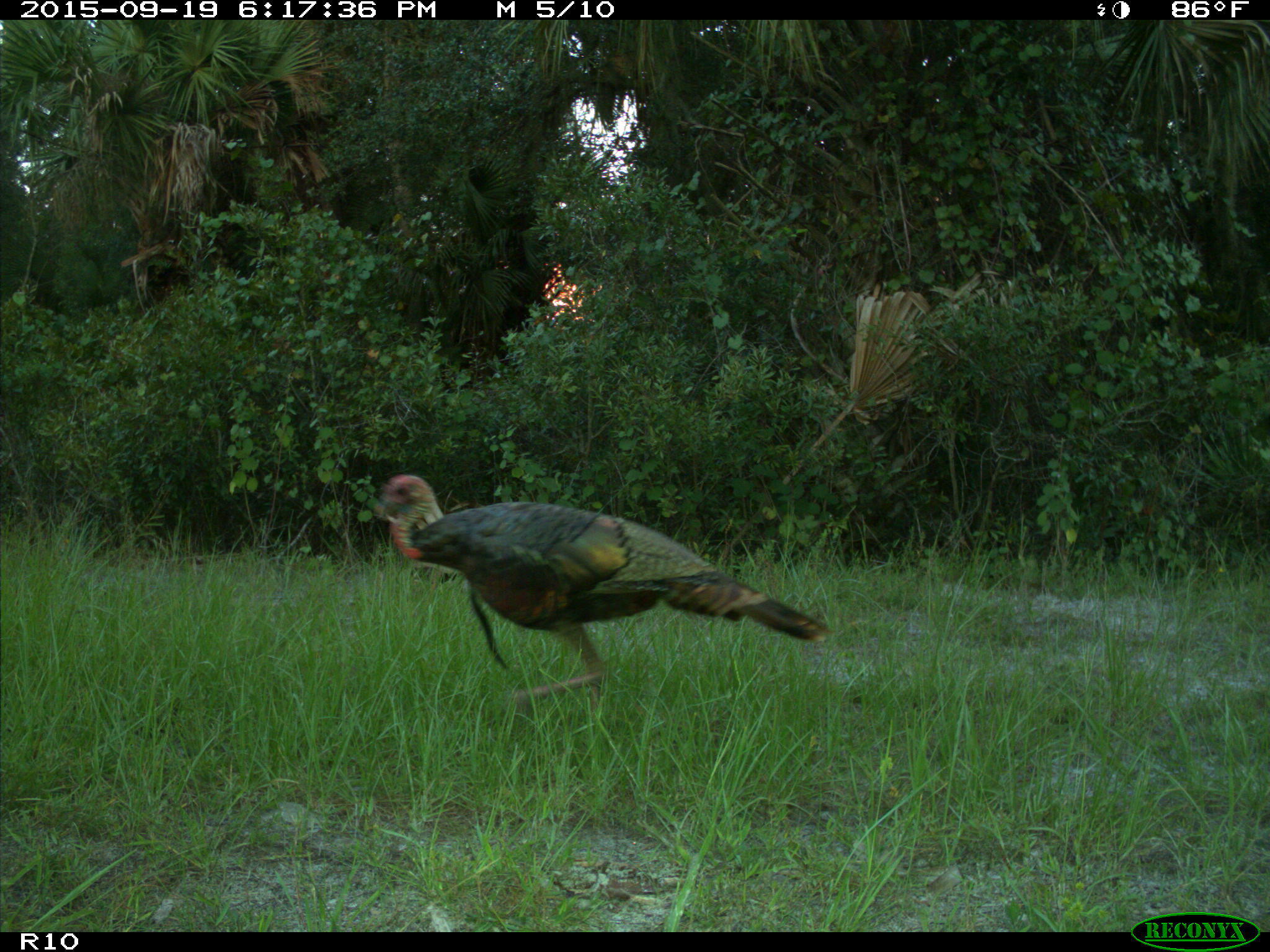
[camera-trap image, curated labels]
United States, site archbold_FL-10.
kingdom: Animalia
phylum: Chordata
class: Aves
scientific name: Aves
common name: birds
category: unidentified bird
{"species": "unidentified bird (birds) (Aves)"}